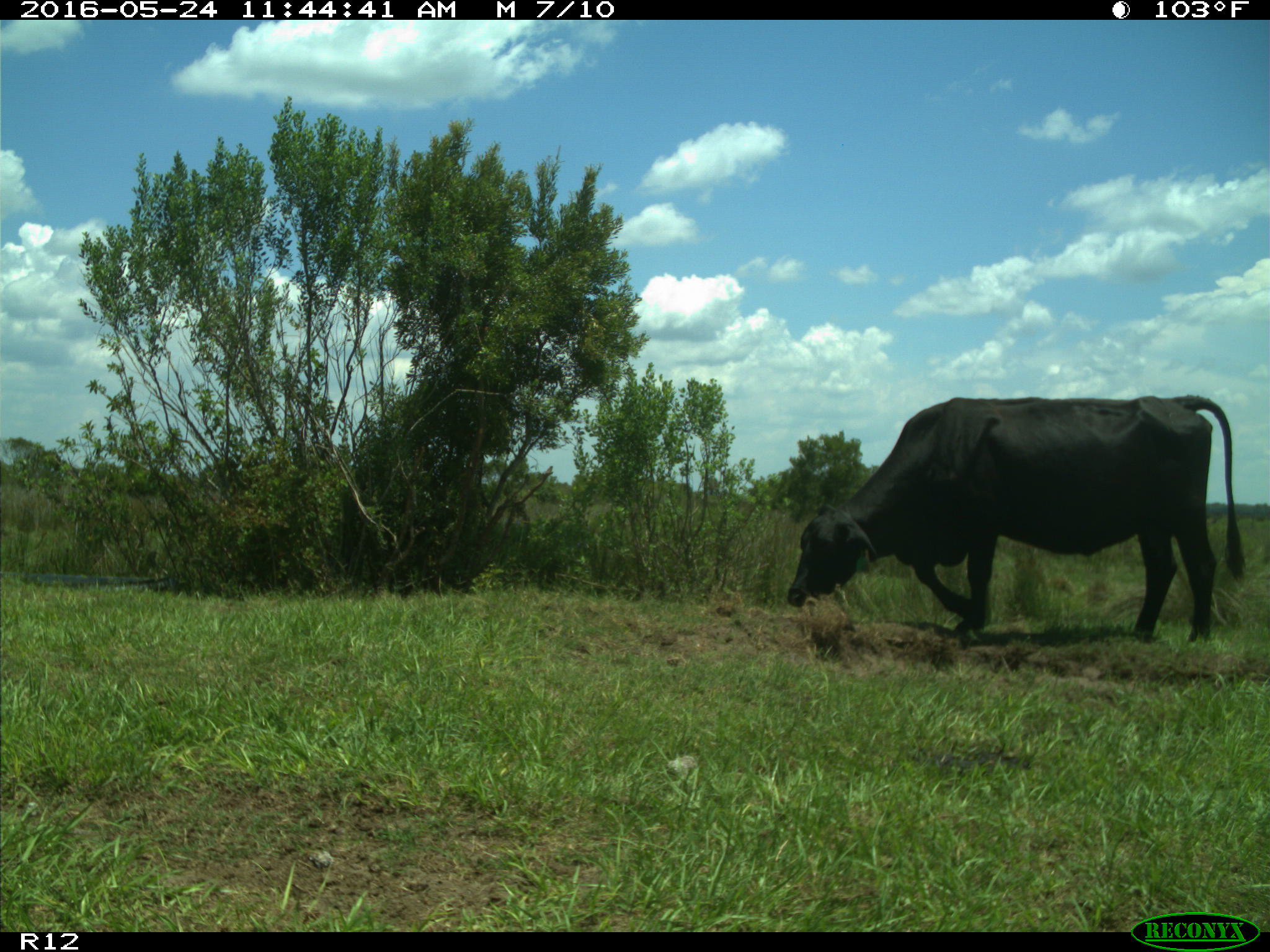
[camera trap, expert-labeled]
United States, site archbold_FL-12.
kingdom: Animalia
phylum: Chordata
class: Mammalia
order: Artiodactyla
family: Bovidae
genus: Bos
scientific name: Bos taurus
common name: domestic cow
Bos taurus (domestic cow).